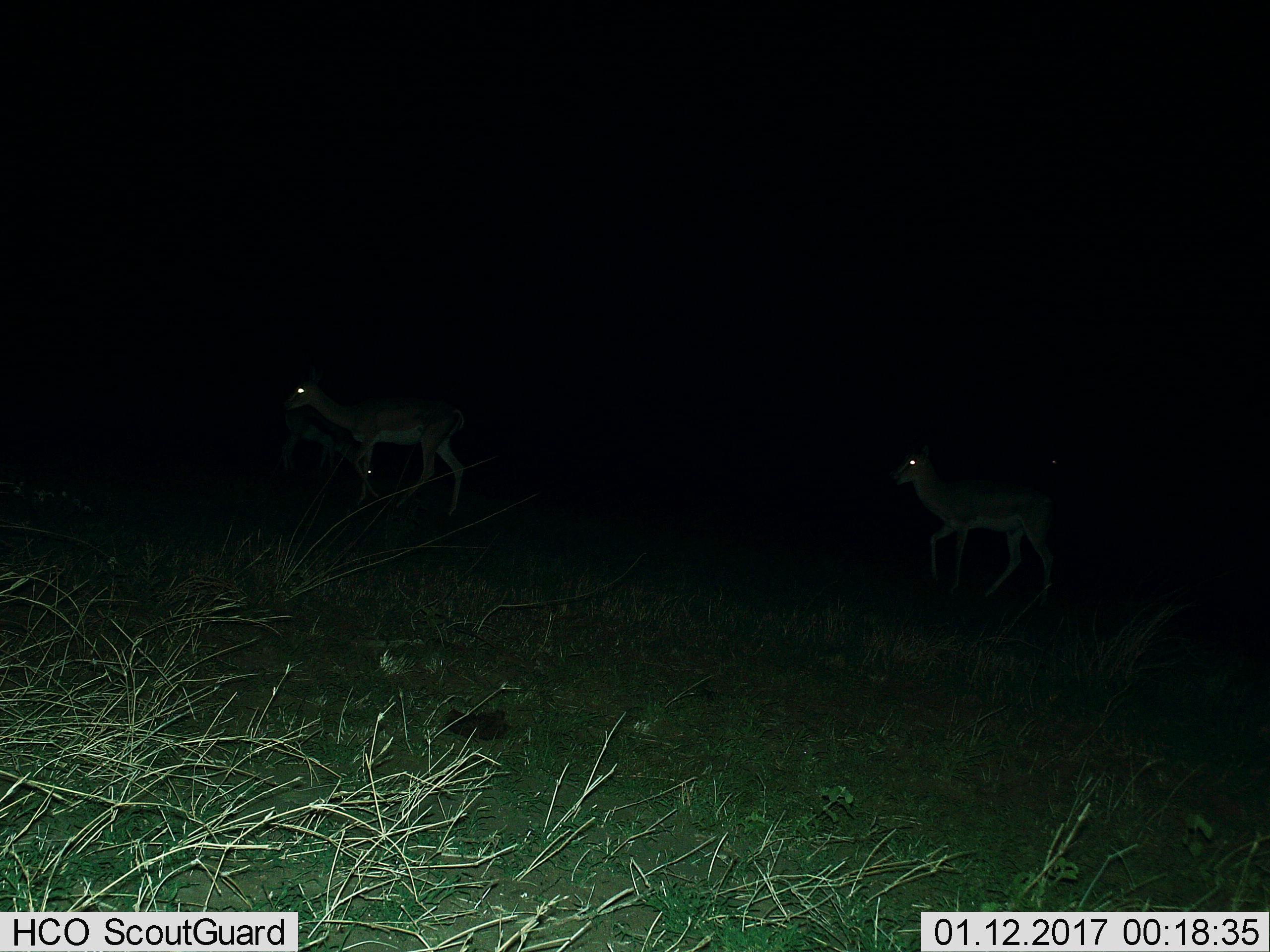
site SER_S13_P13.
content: unidentified animal